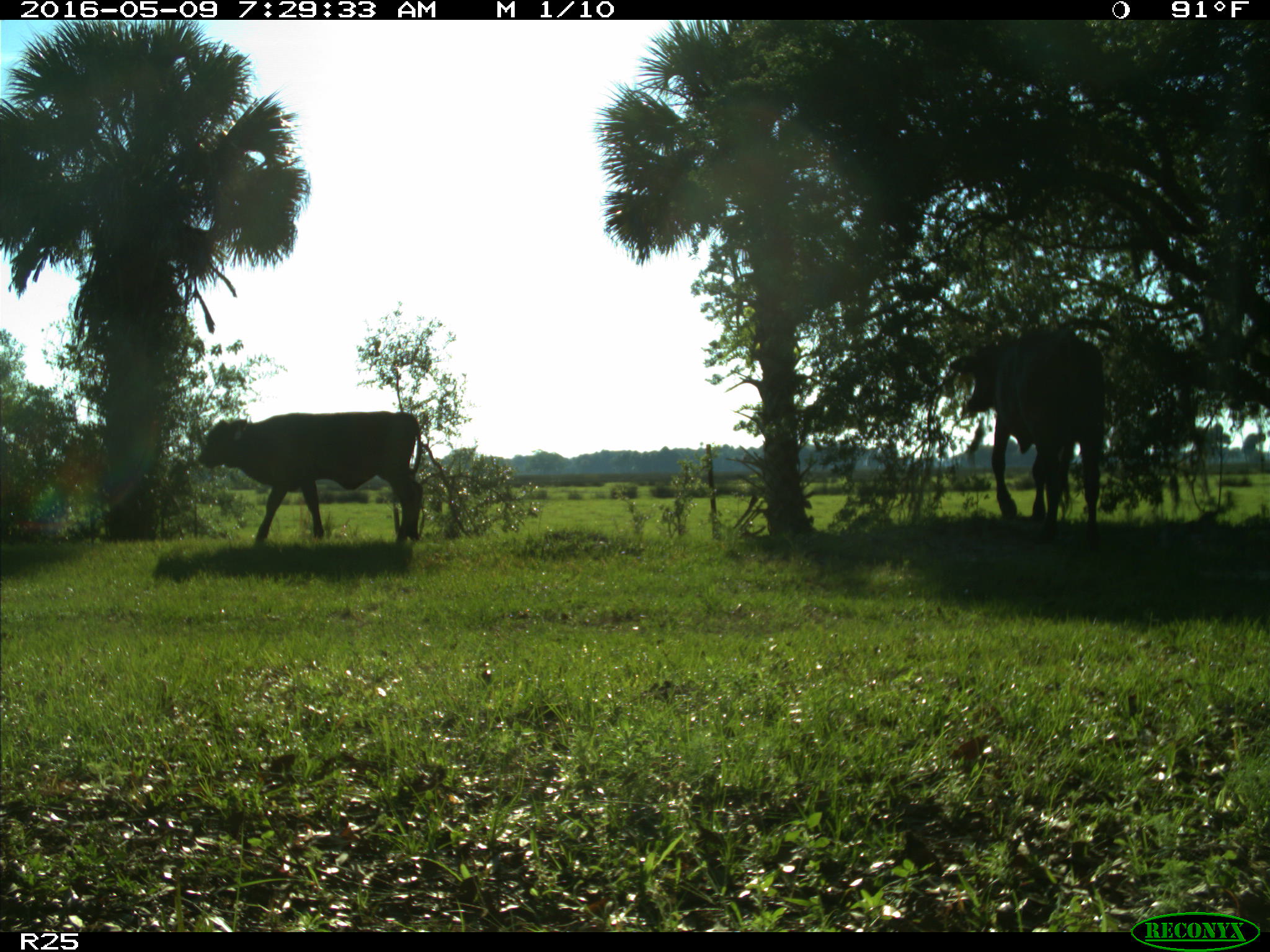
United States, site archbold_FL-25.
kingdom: Animalia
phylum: Chordata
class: Mammalia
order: Artiodactyla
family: Bovidae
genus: Bos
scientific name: Bos taurus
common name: domestic cow